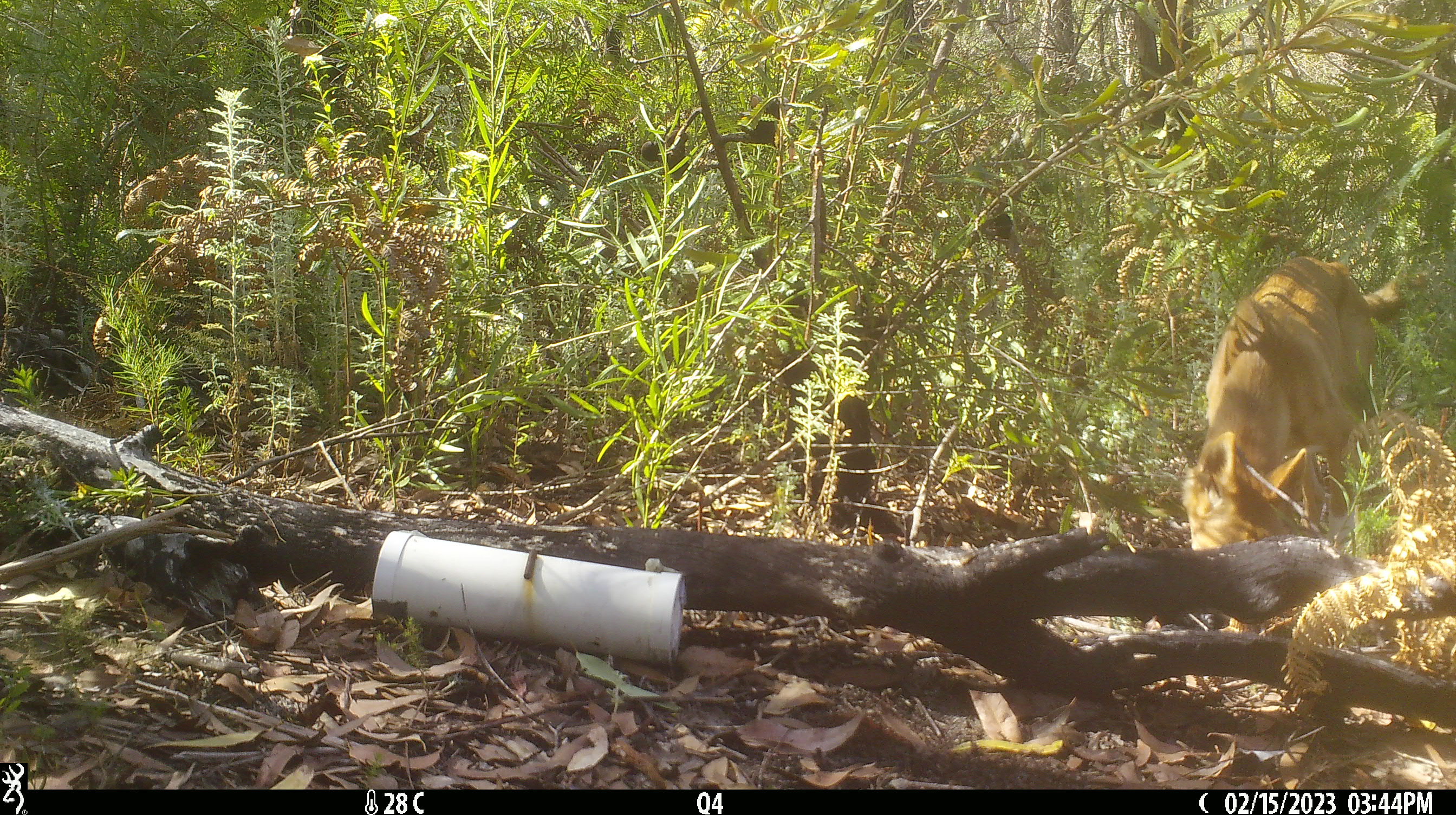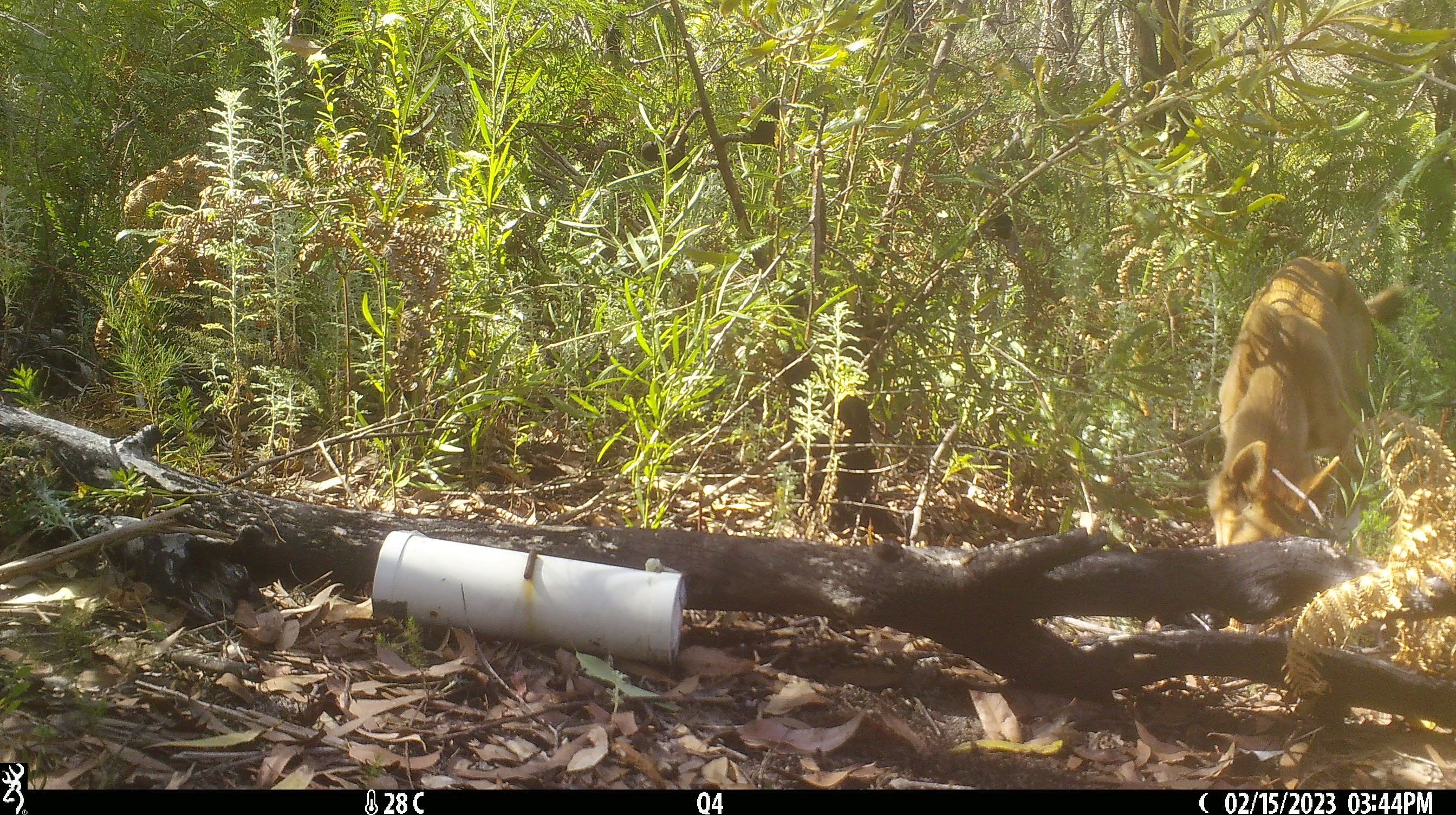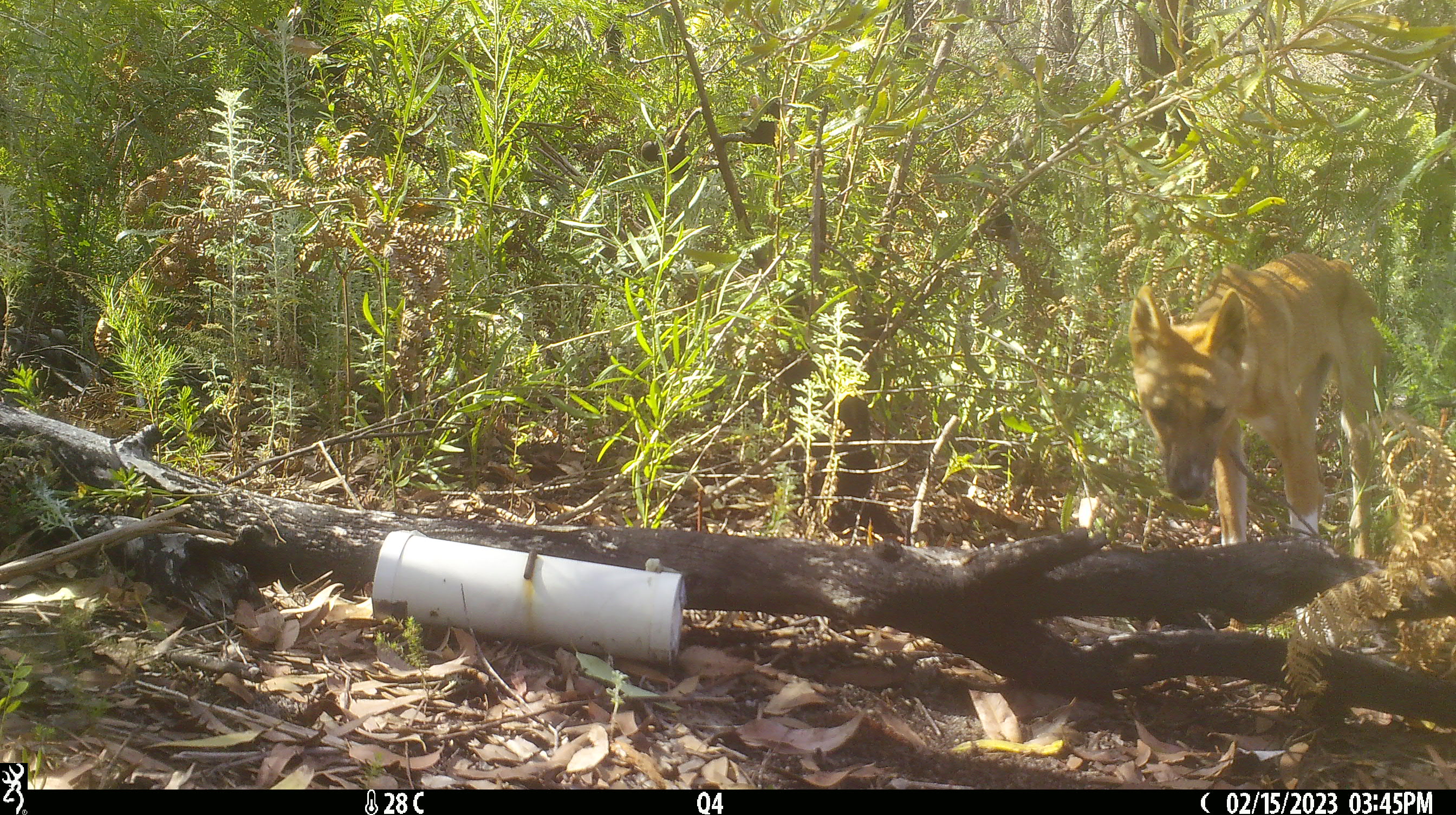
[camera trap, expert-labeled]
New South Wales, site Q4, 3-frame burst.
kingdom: Animalia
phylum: Chordata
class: Mammalia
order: Carnivora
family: Canidae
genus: Canis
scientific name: Canis familiaris dingo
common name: dingo